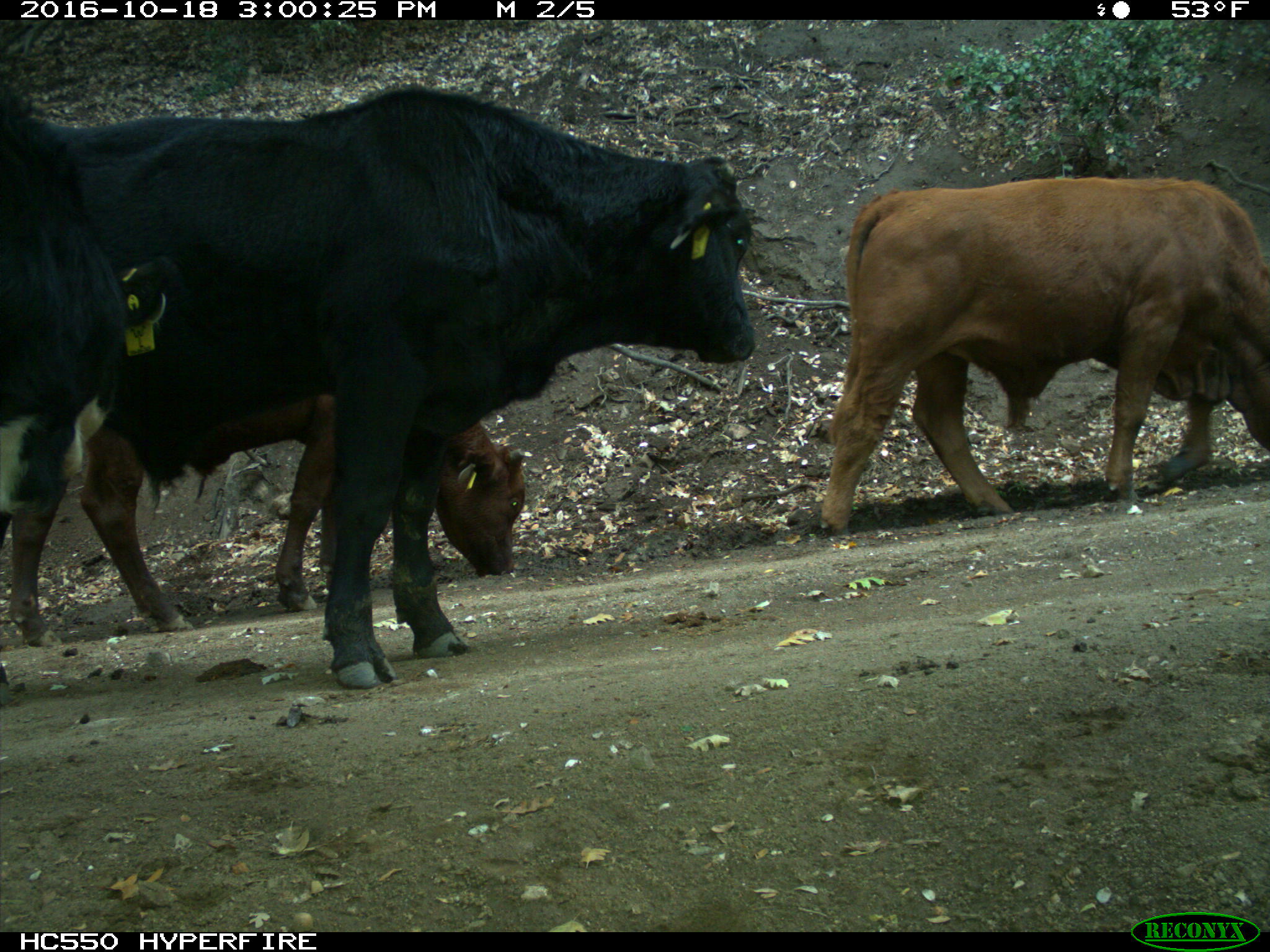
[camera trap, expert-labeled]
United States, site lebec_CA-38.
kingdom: Animalia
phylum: Chordata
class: Mammalia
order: Artiodactyla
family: Bovidae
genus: Bos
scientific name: Bos taurus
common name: domestic cow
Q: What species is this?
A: Bos taurus (domestic cow).